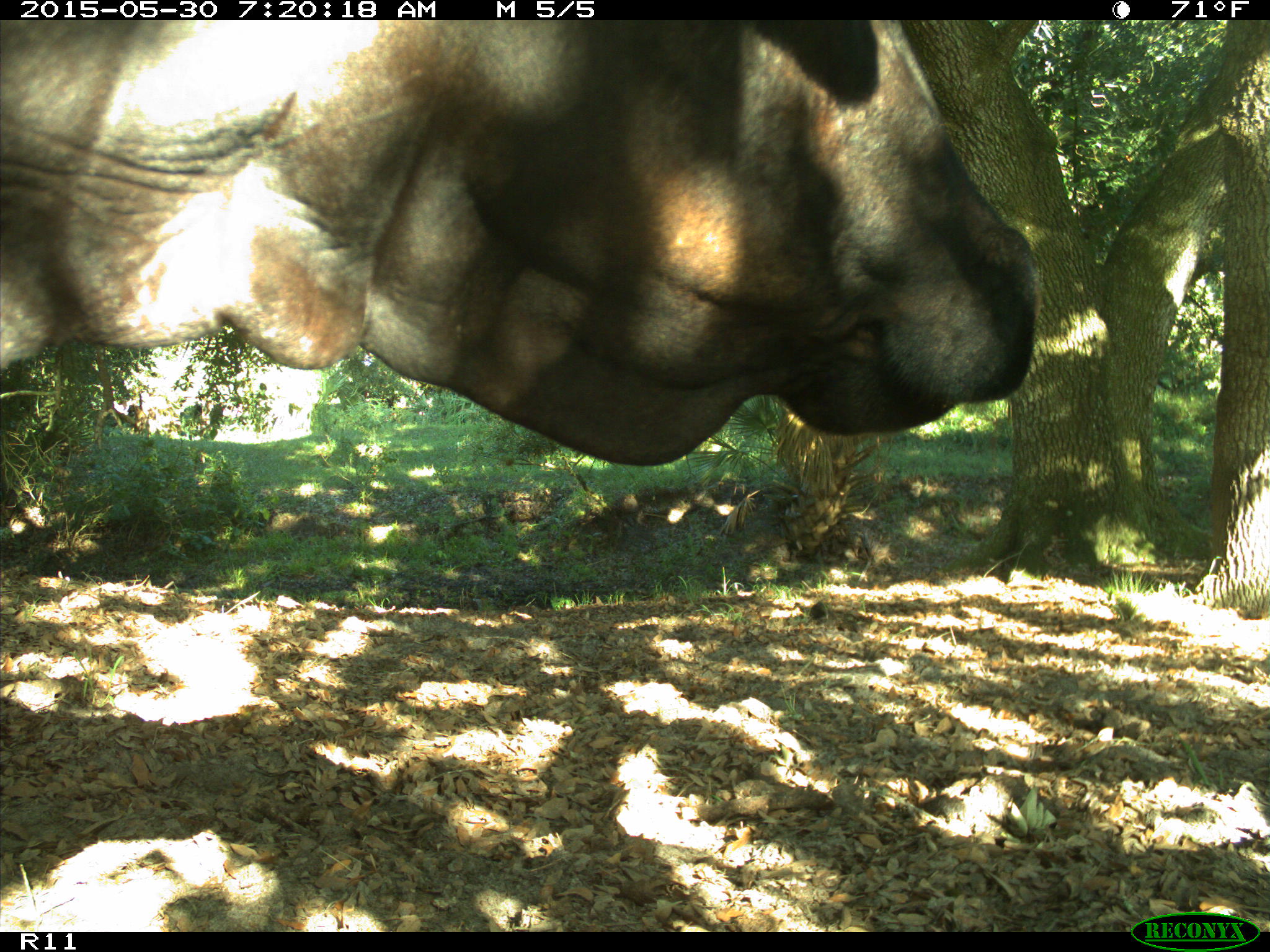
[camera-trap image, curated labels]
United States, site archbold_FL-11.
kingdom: Animalia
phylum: Chordata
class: Mammalia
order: Artiodactyla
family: Bovidae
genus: Bos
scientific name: Bos taurus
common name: domestic cow